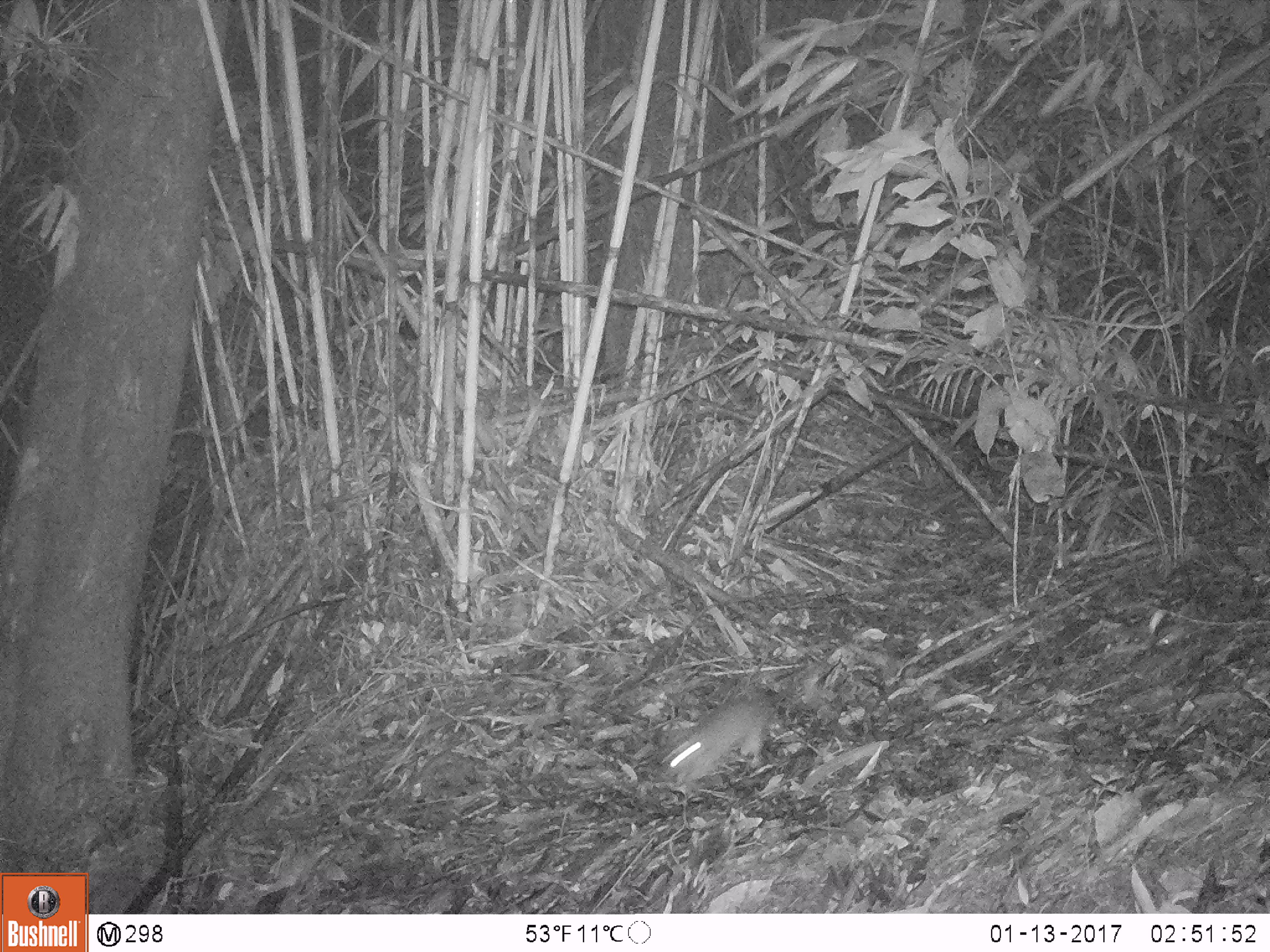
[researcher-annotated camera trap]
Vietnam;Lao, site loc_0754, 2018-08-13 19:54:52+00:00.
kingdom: Animalia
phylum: Chordata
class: Mammalia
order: Rodentia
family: Muridae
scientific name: Muridae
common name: old-world mice and rats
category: unidentified murid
Unidentified murid (old-world mice and rats) (Muridae). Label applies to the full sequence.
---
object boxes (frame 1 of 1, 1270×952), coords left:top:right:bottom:
unidentified murid: 665:693:776:783